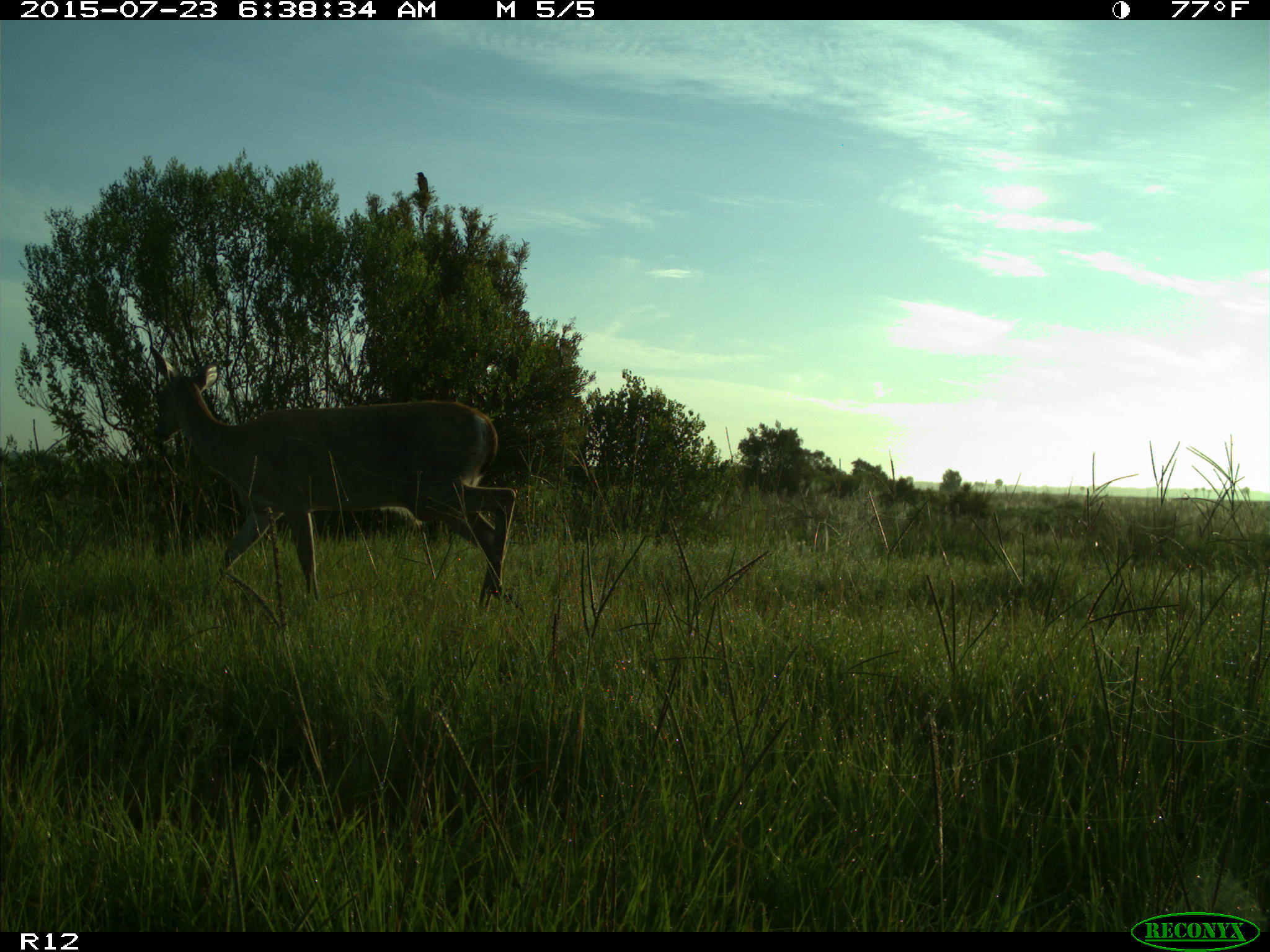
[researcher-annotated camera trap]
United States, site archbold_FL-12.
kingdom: Animalia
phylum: Chordata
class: Mammalia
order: Artiodactyla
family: Cervidae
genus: Odocoileus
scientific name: Odocoileus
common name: deer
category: unidentified deer